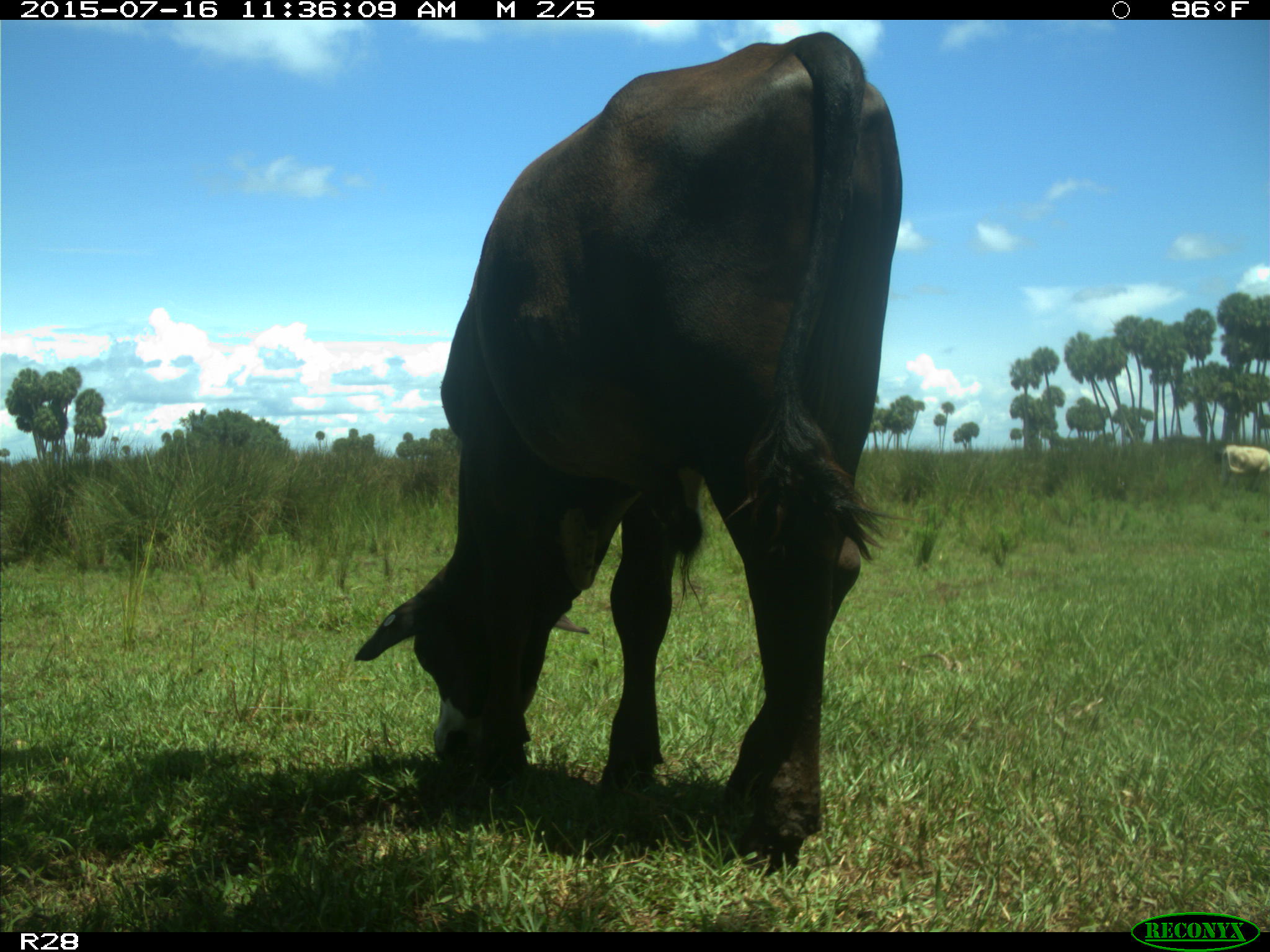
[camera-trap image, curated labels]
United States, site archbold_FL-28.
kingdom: Animalia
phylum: Chordata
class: Mammalia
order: Artiodactyla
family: Bovidae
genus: Bos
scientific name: Bos taurus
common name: domestic cow